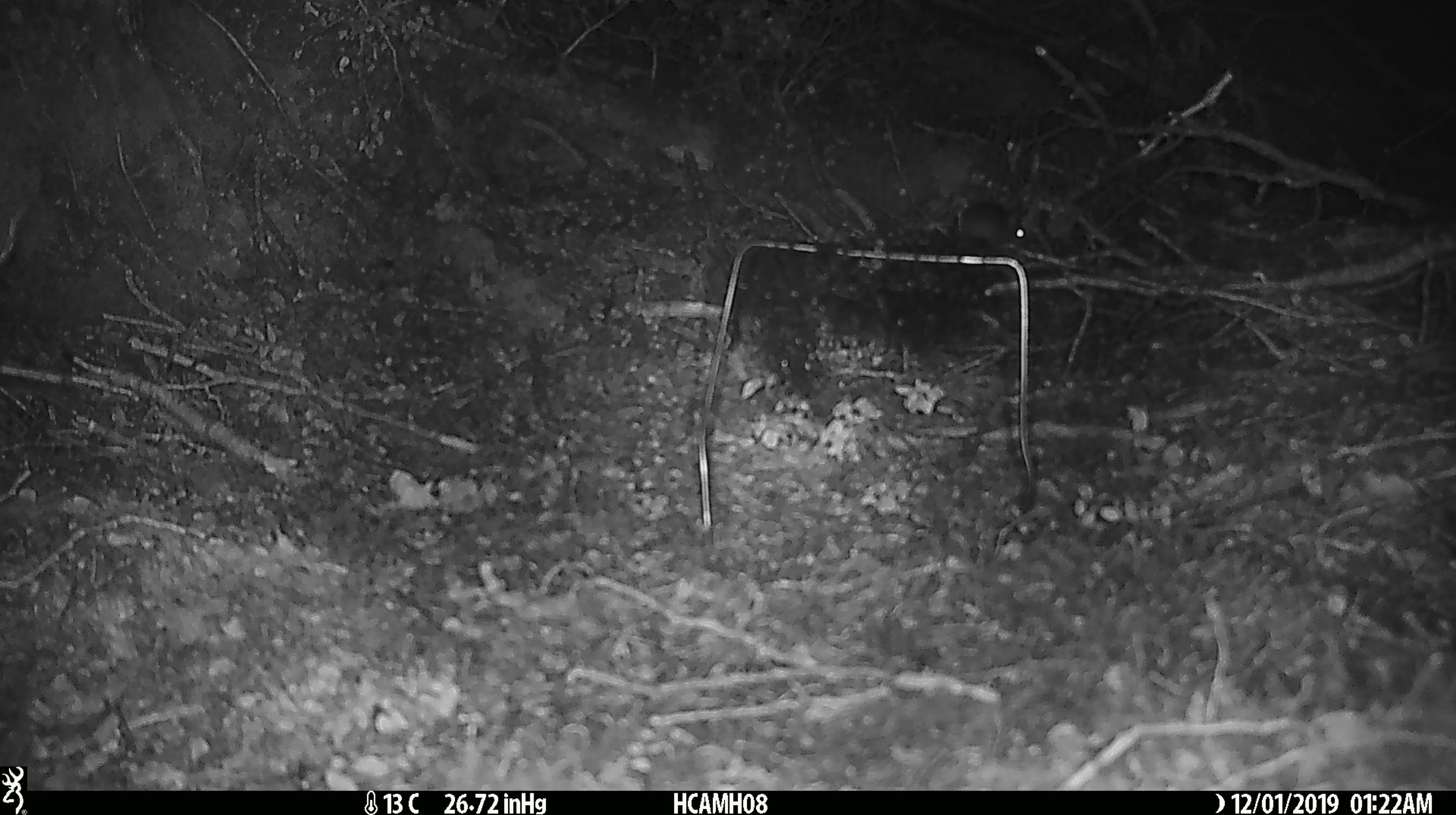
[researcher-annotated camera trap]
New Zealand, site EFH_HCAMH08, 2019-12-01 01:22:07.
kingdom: Animalia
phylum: Chordata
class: Mammalia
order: Rodentia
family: Muridae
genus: Mus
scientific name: Mus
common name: mouse